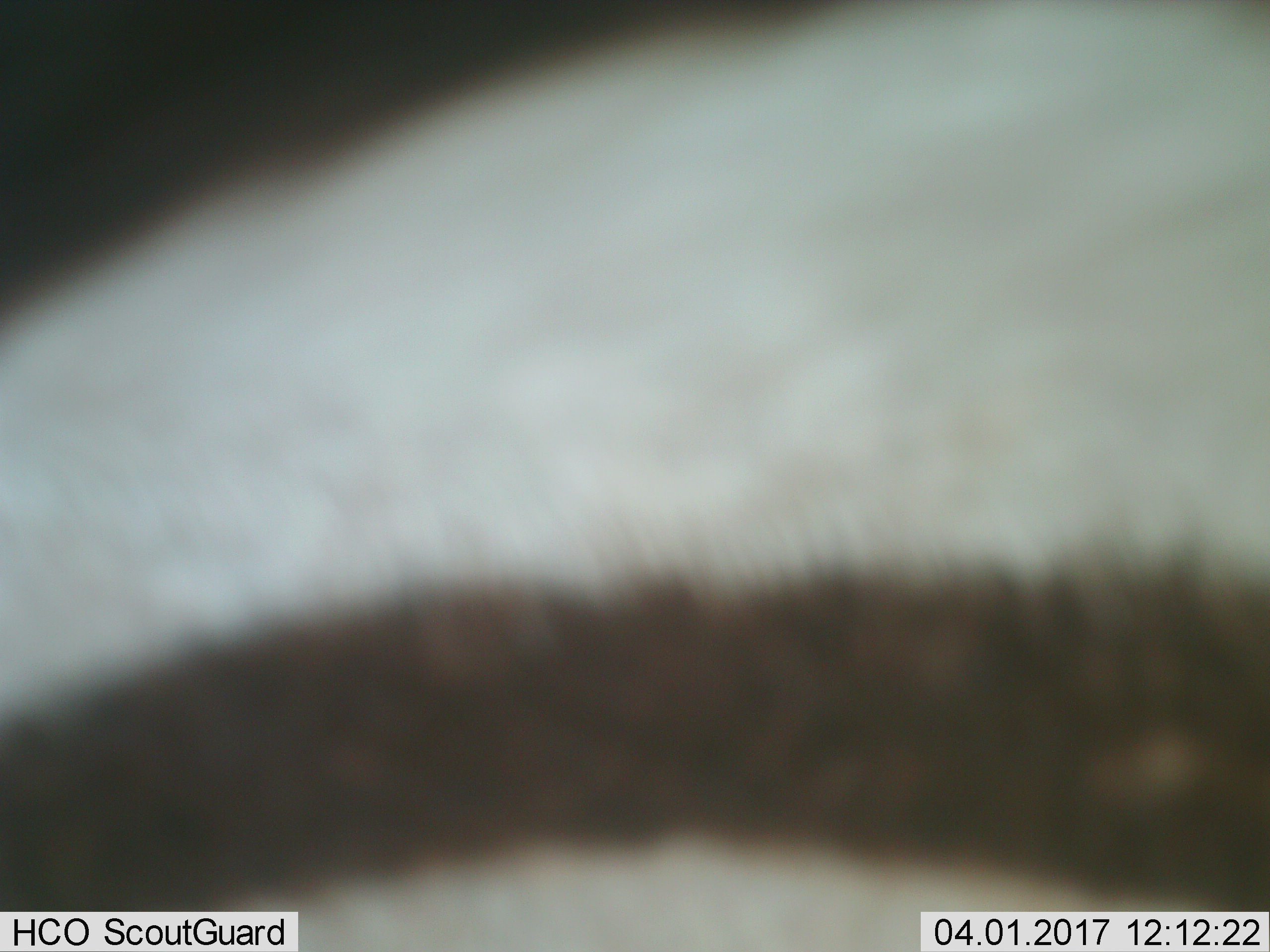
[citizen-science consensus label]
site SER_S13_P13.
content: unidentified animal